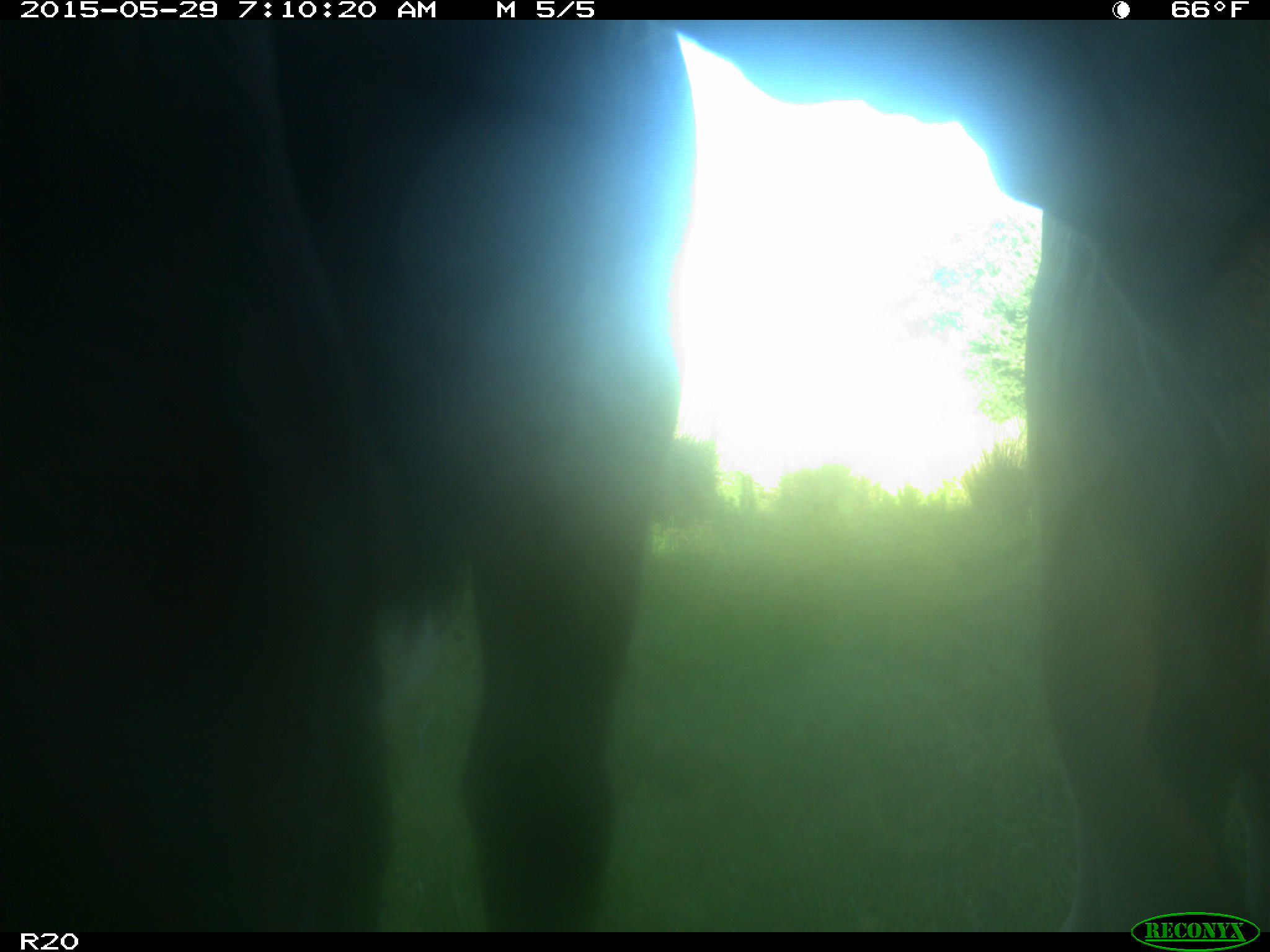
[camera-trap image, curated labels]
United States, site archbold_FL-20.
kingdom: Animalia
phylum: Chordata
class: Mammalia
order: Artiodactyla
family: Bovidae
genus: Bos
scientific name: Bos taurus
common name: domestic cow